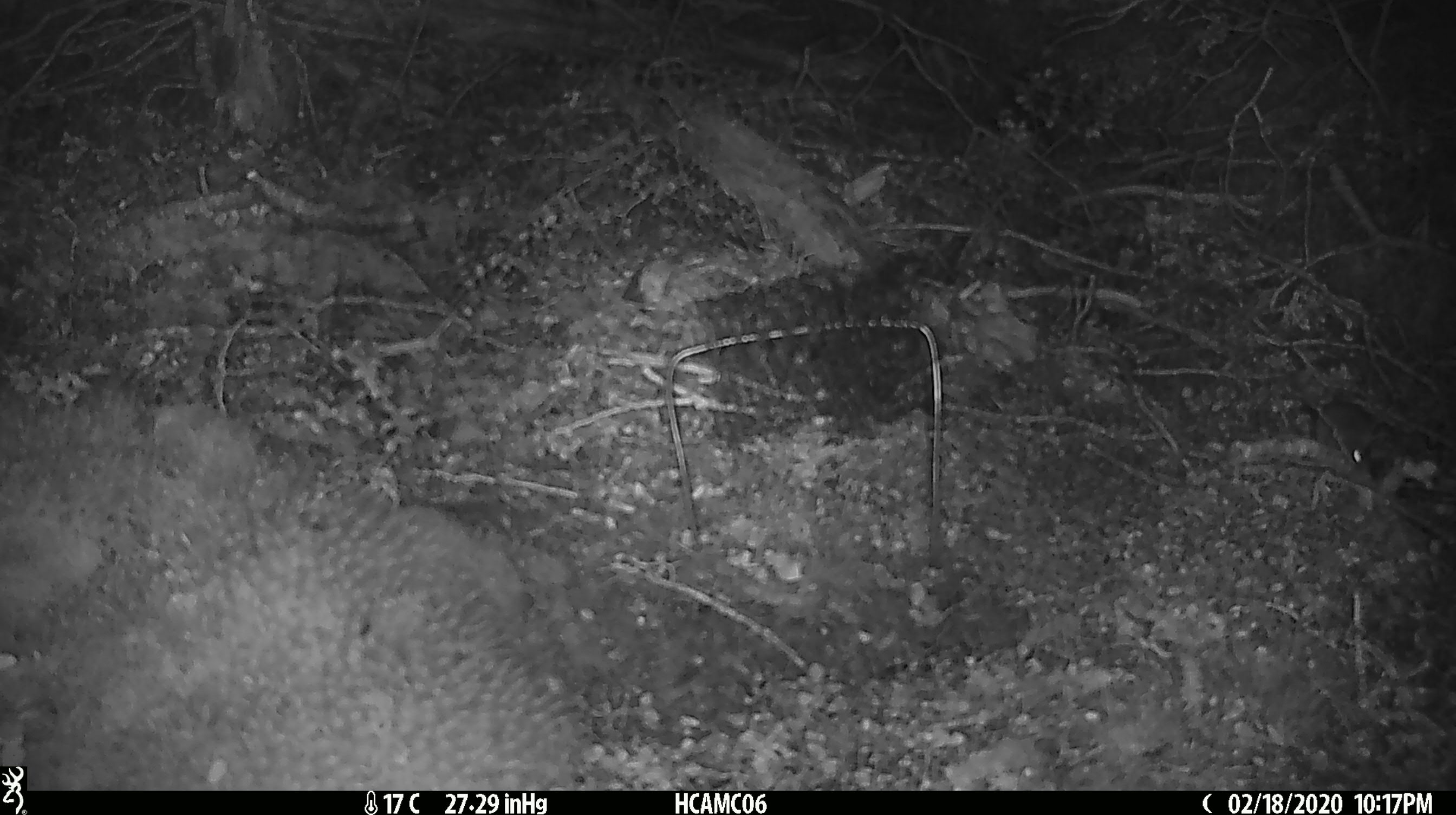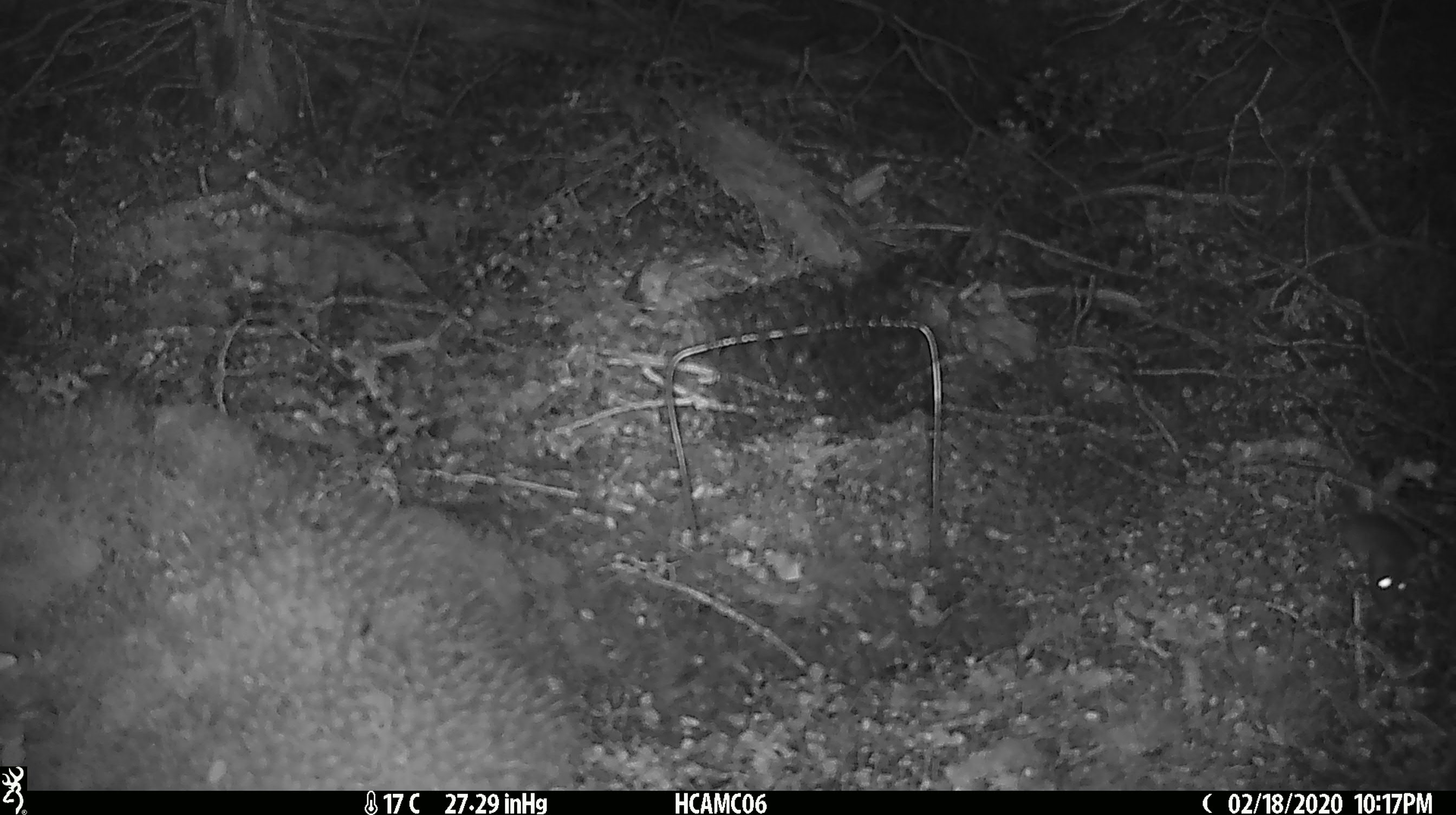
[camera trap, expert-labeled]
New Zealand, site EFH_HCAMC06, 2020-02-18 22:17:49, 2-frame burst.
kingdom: Animalia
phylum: Chordata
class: Mammalia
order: Rodentia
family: Muridae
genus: Mus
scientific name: Mus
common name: mouse